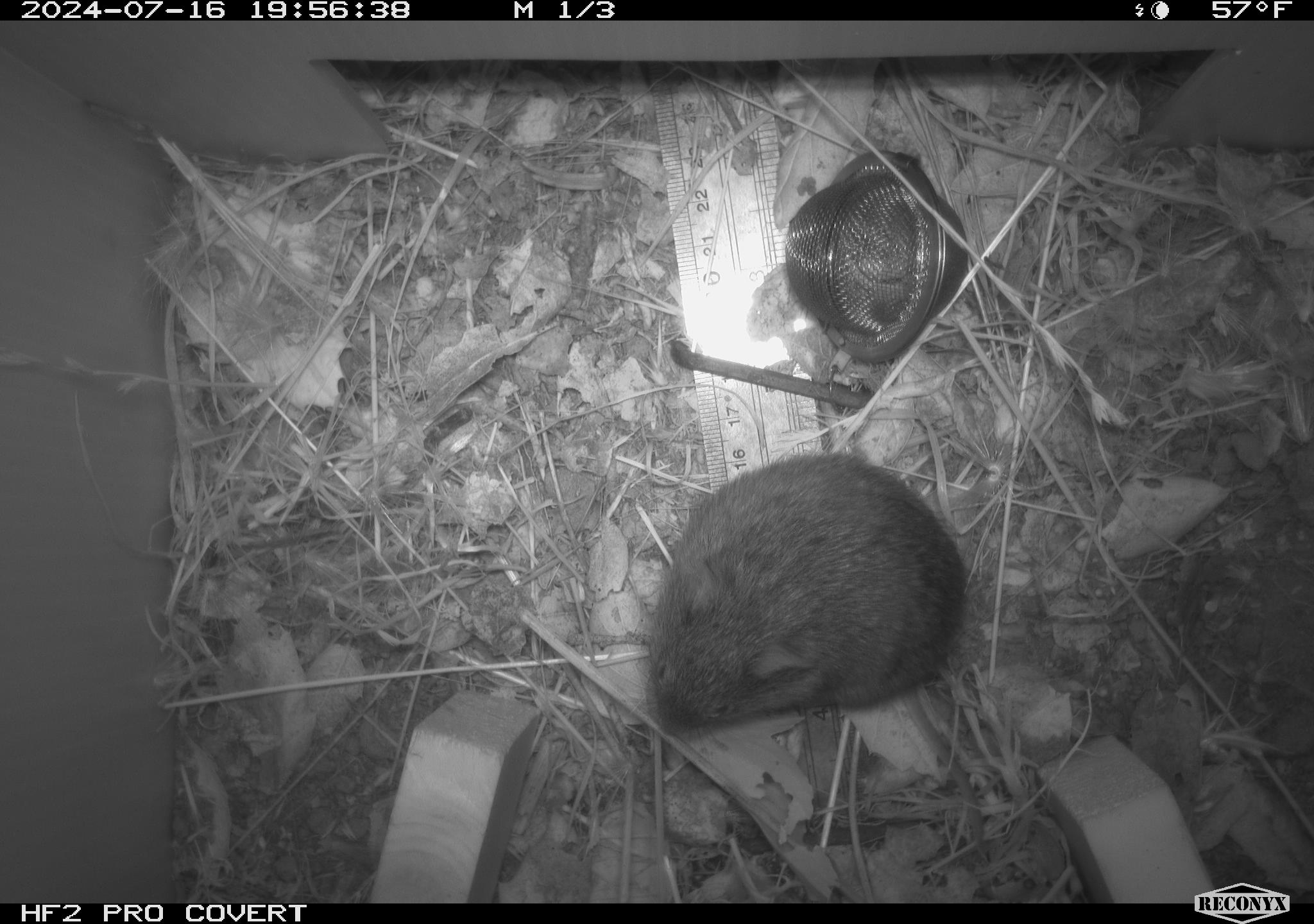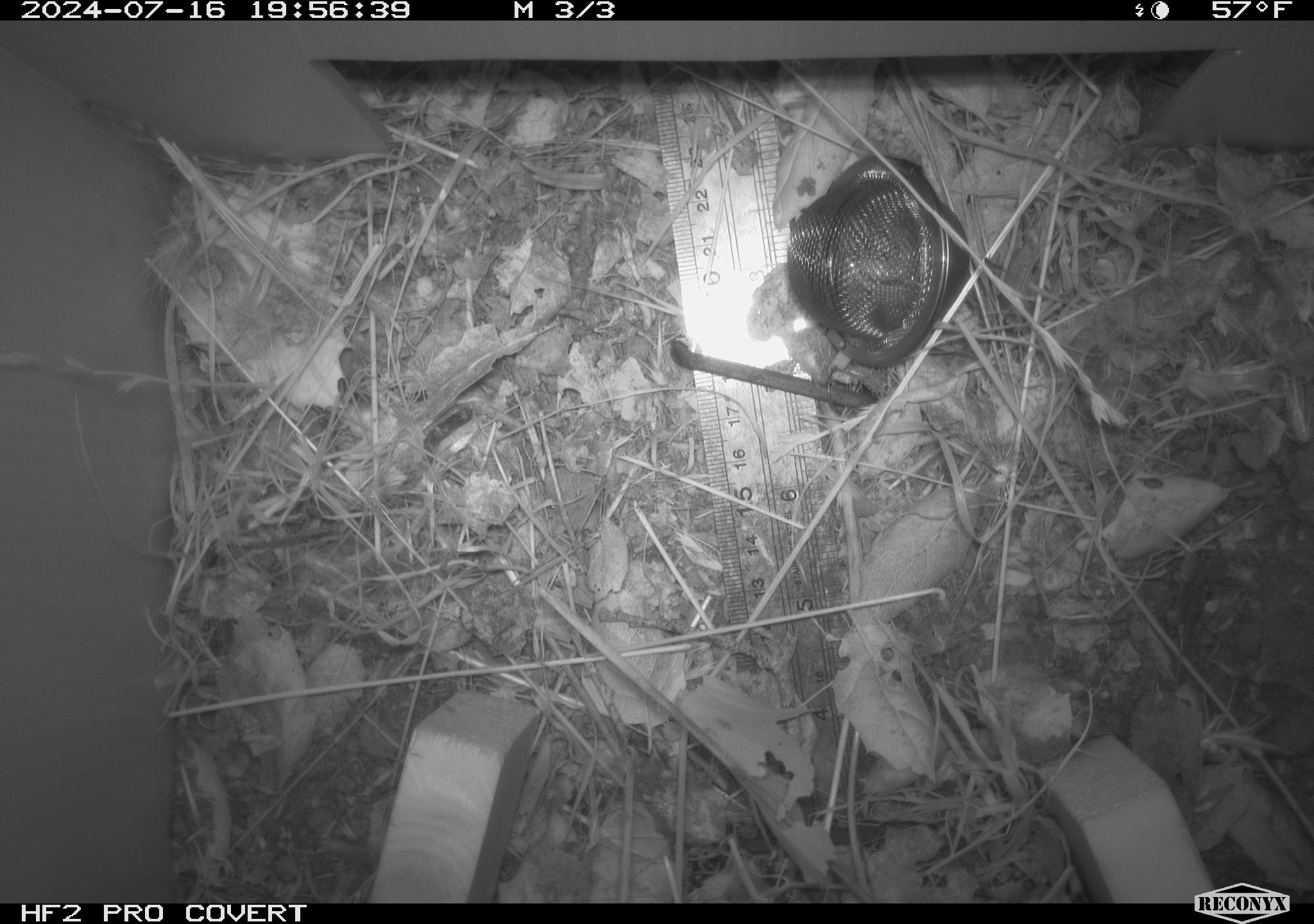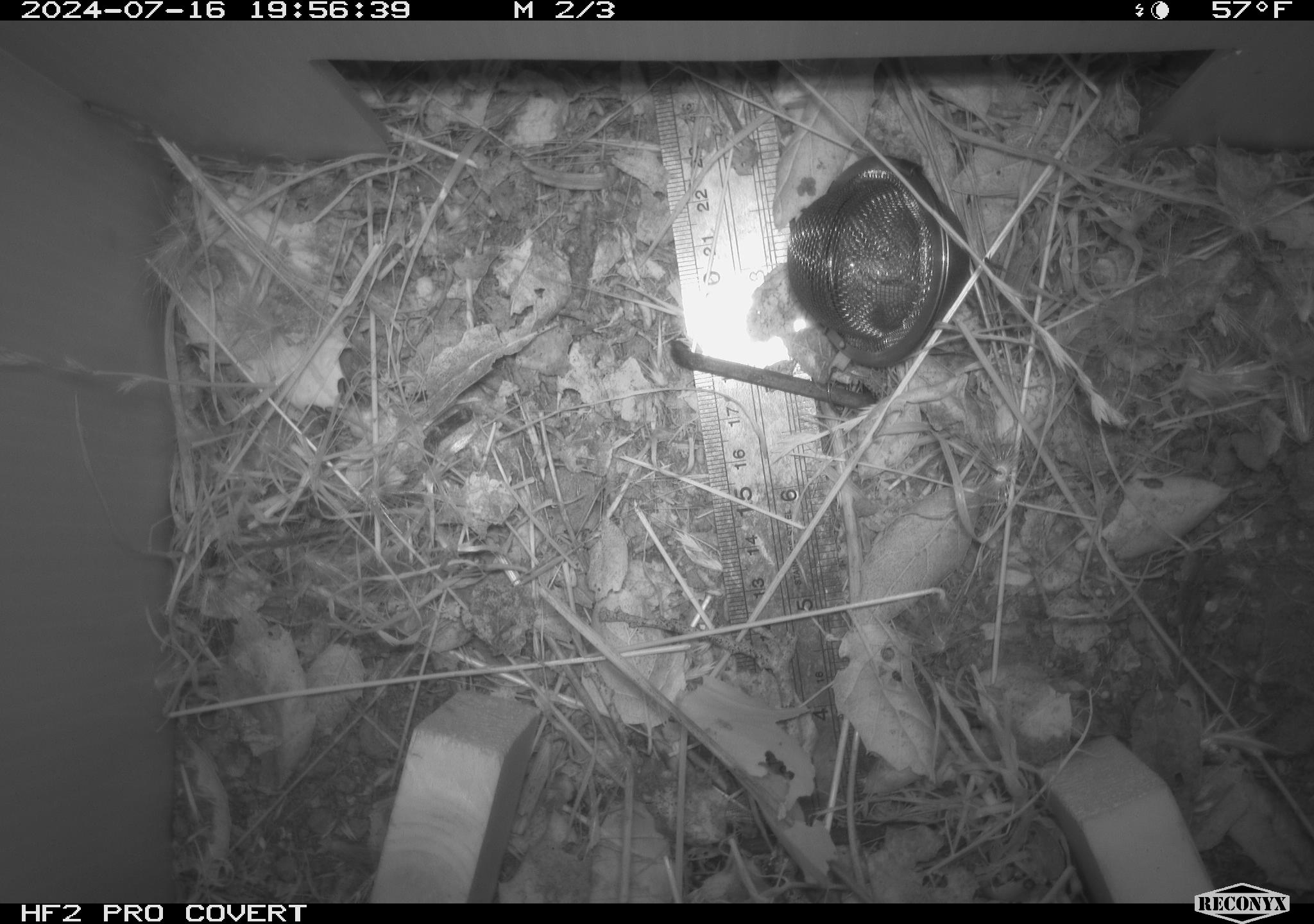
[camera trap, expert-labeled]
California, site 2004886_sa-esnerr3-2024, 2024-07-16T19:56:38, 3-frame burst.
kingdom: Animalia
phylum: Chordata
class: Mammalia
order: Rodentia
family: Cricetidae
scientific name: Cricetidae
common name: hamsters, voles, lemmings, and allies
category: cricetidae family